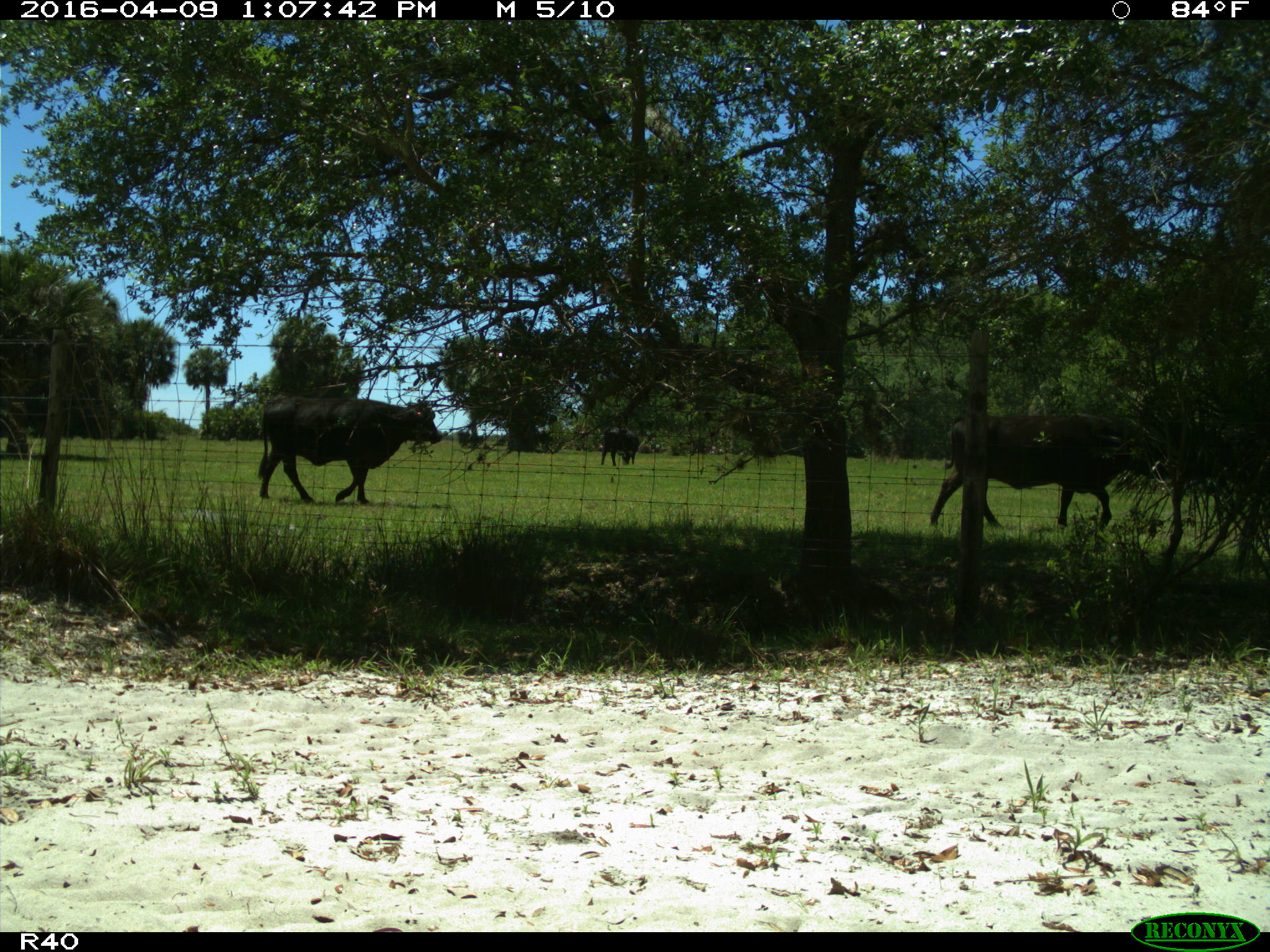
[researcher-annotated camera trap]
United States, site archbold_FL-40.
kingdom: Animalia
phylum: Chordata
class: Mammalia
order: Artiodactyla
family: Bovidae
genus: Bos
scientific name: Bos taurus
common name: domestic cow